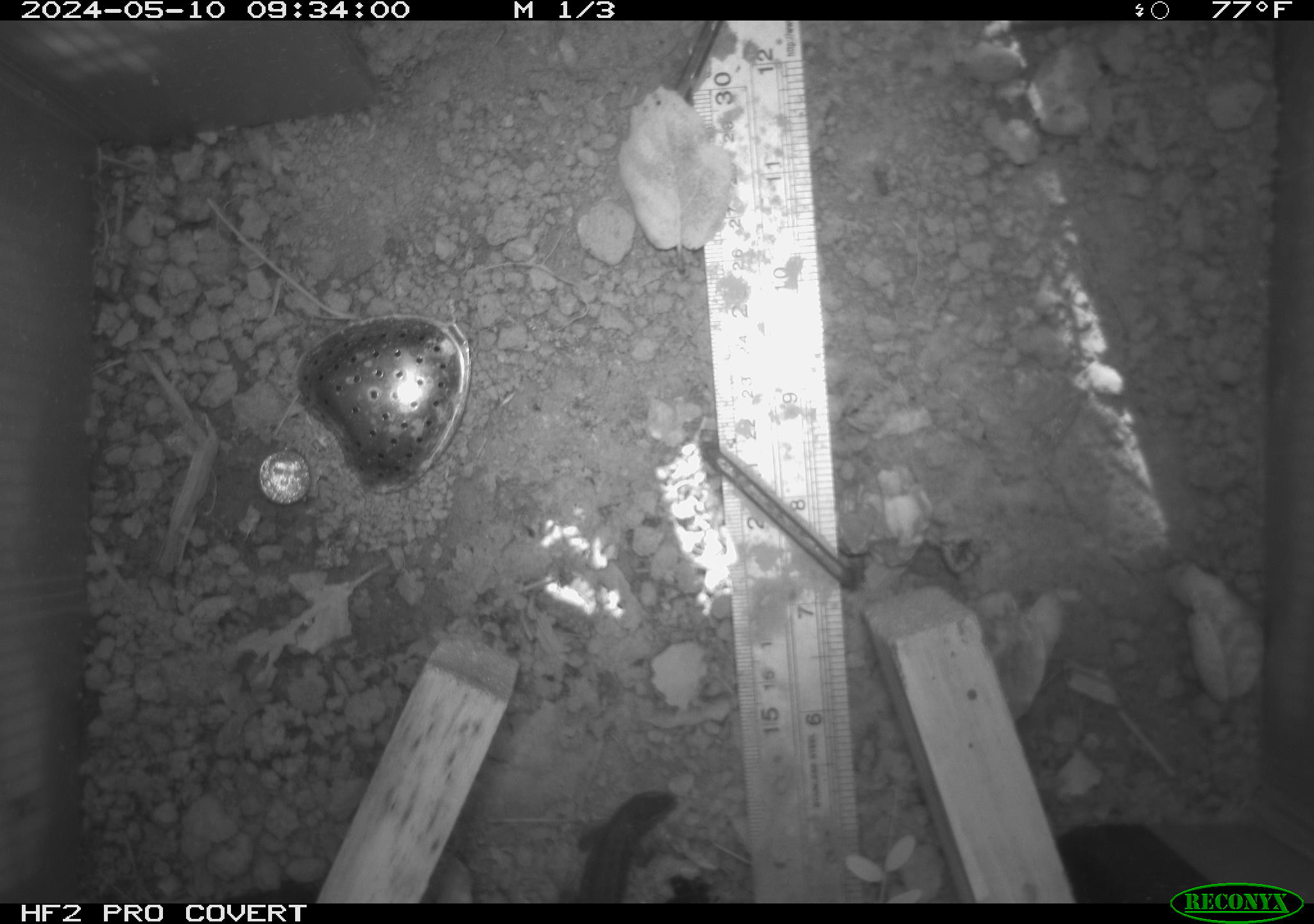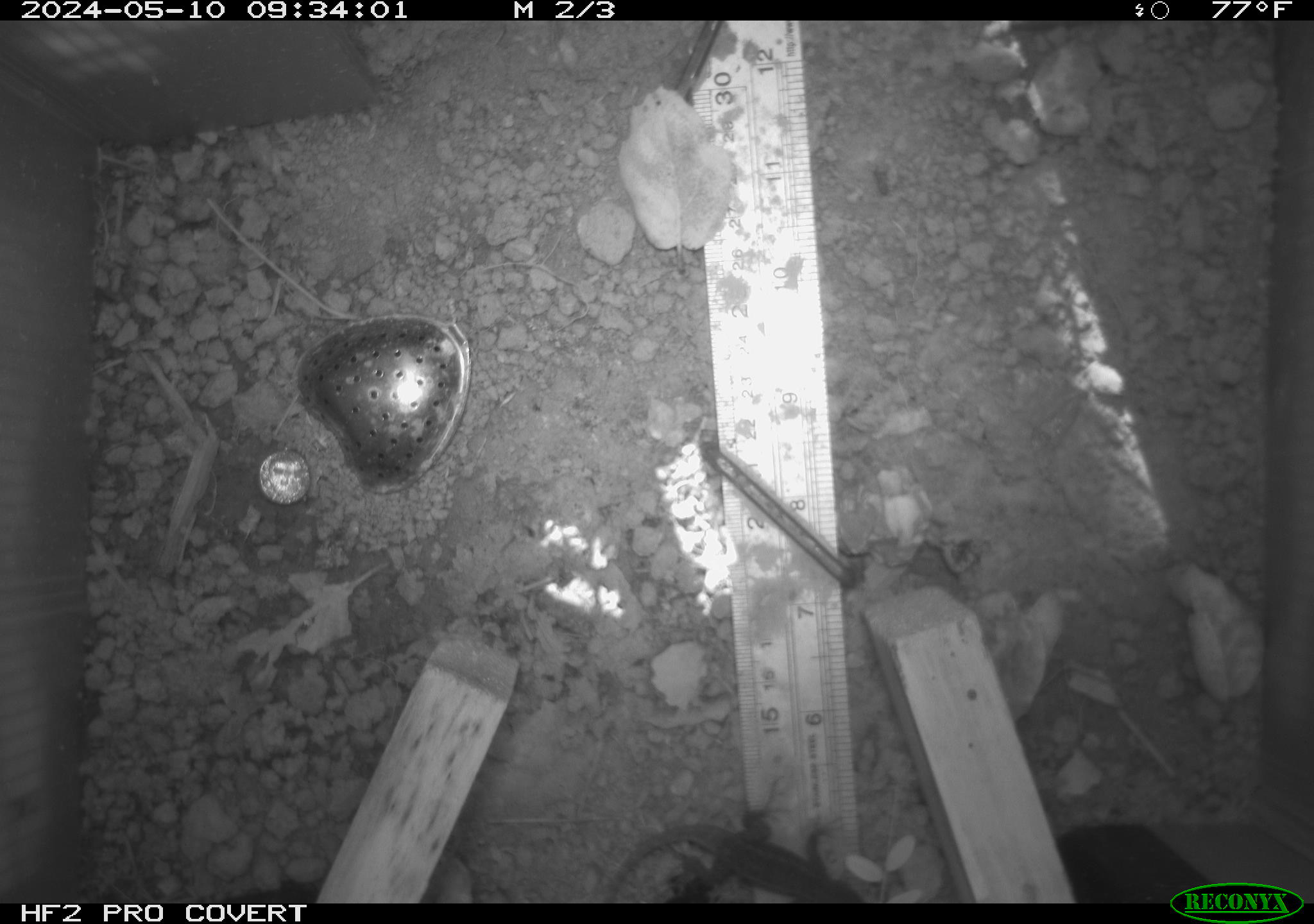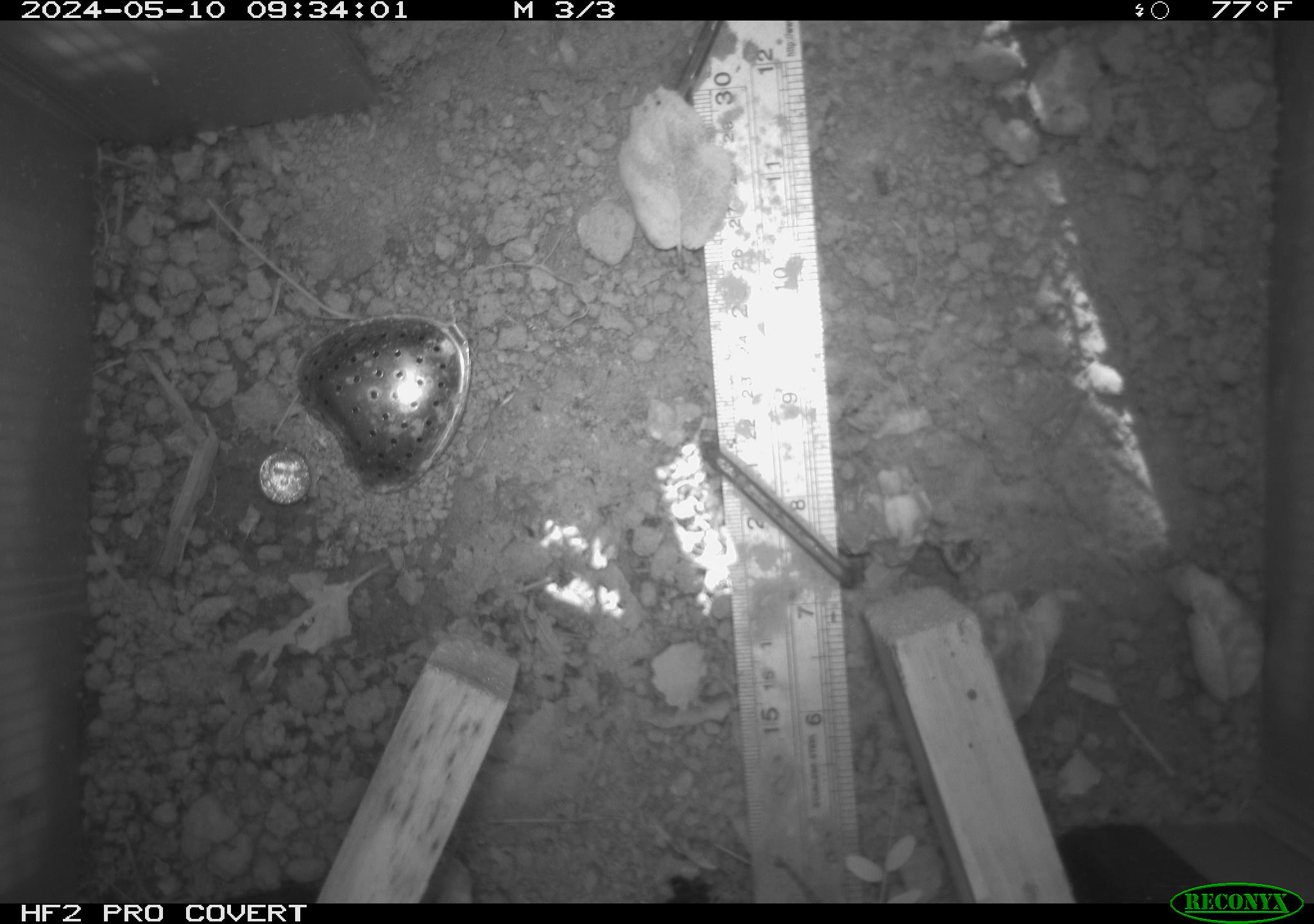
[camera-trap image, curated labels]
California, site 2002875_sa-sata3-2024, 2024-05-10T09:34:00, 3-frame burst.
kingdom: Animalia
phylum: Chordata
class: Reptilia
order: Squamata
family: Phrynosomatidae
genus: Sceloporus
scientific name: Sceloporus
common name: spiny lizards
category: sceloporus species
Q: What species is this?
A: Sceloporus species (spiny lizards) (Sceloporus).